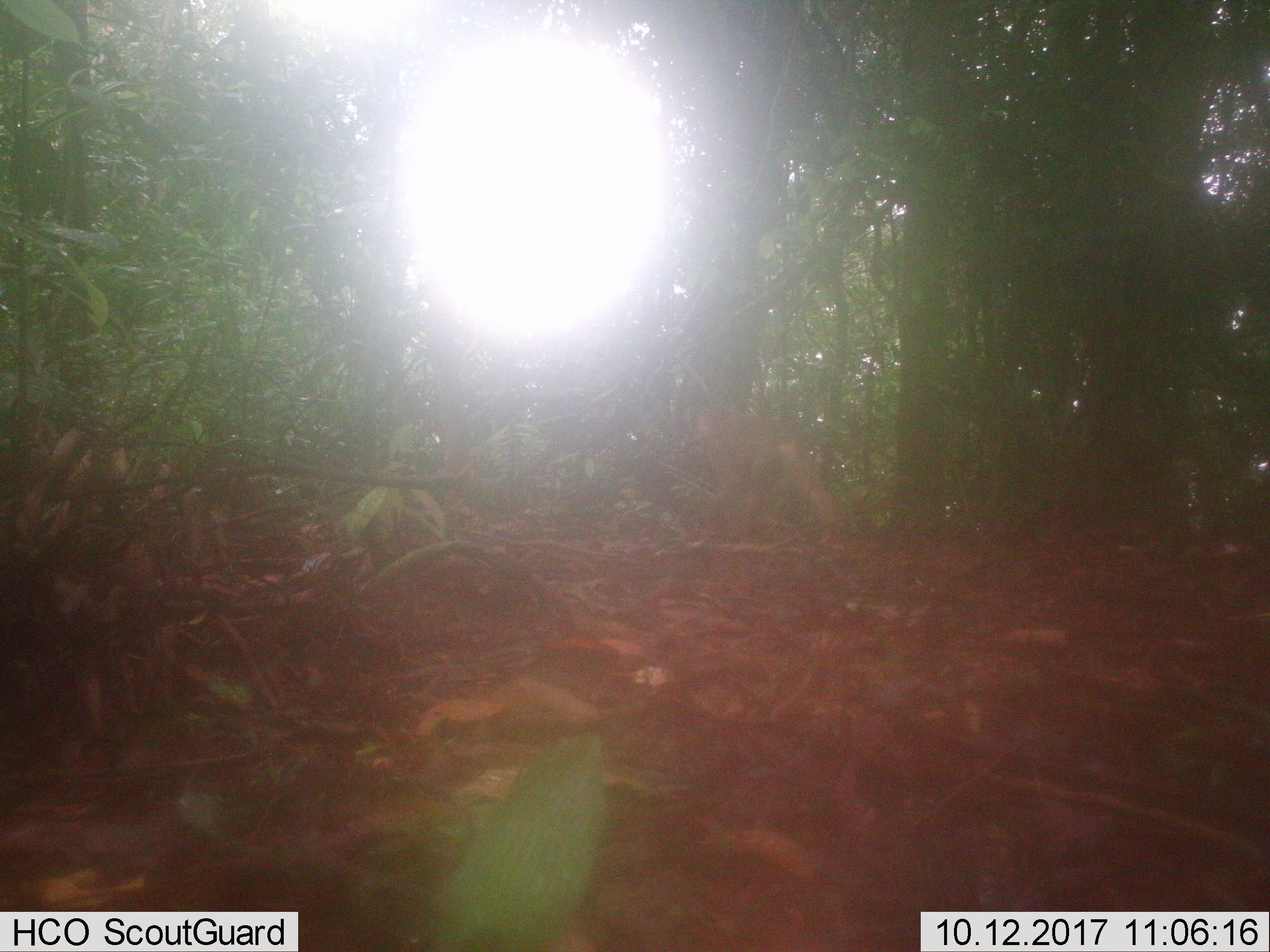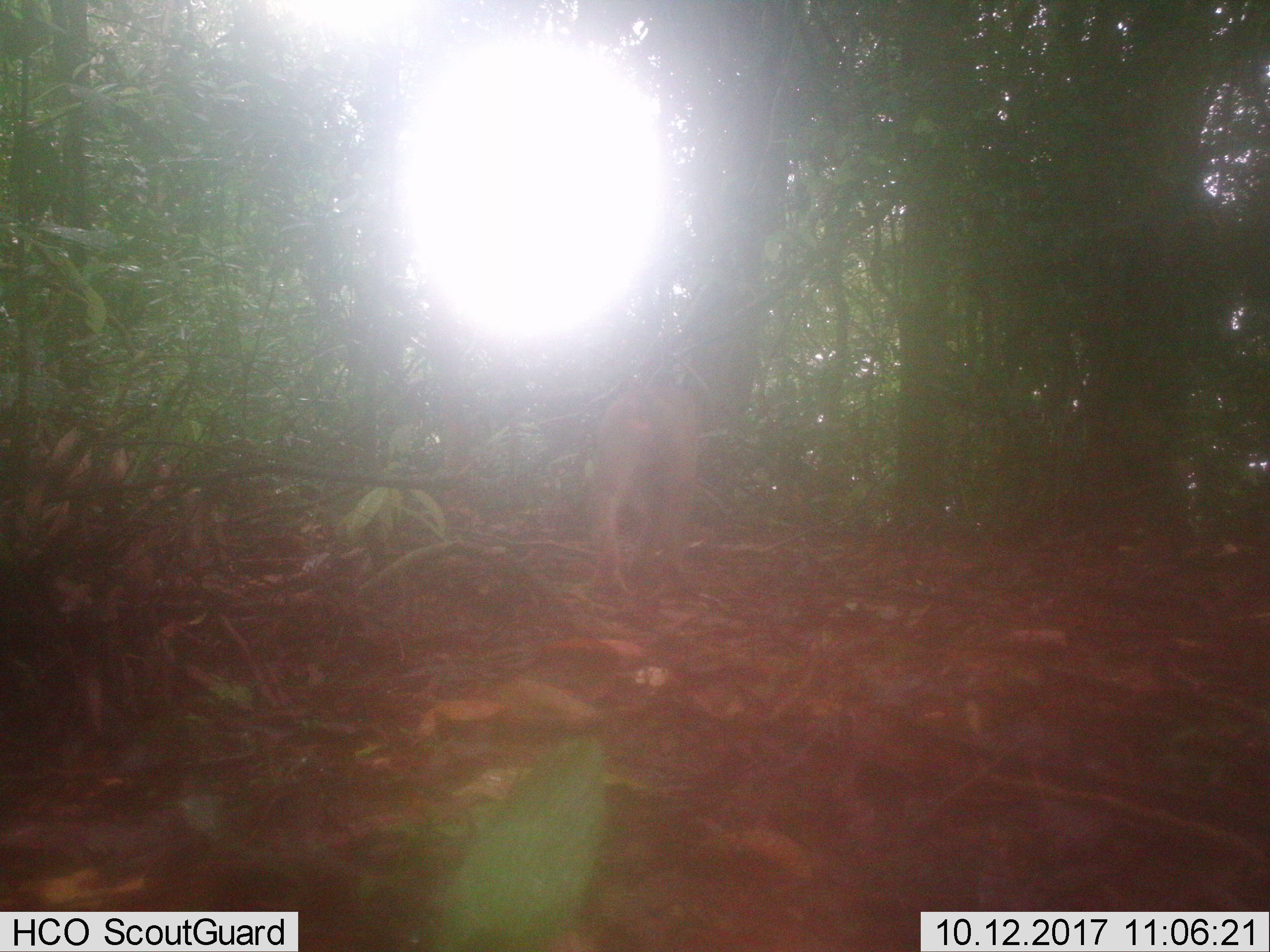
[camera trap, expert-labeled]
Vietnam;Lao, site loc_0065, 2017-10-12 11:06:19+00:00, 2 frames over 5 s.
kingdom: Animalia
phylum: Chordata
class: Mammalia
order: Primates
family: Cercopithecidae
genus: Macaca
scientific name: Macaca nemestrina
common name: pig-tailed macaque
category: pig tailed macaque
Pig tailed macaque (pig-tailed macaque) (Macaca nemestrina). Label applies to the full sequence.